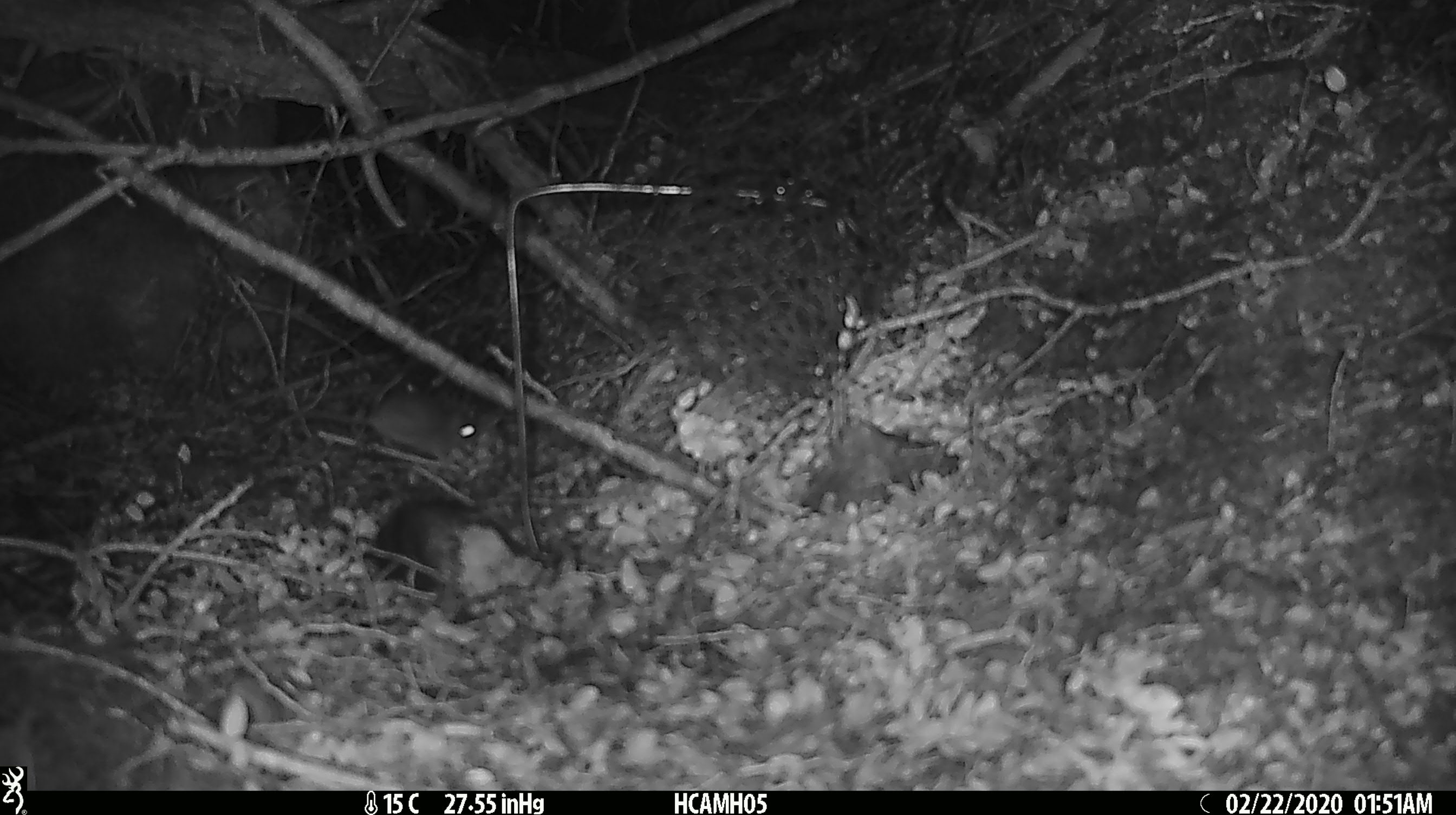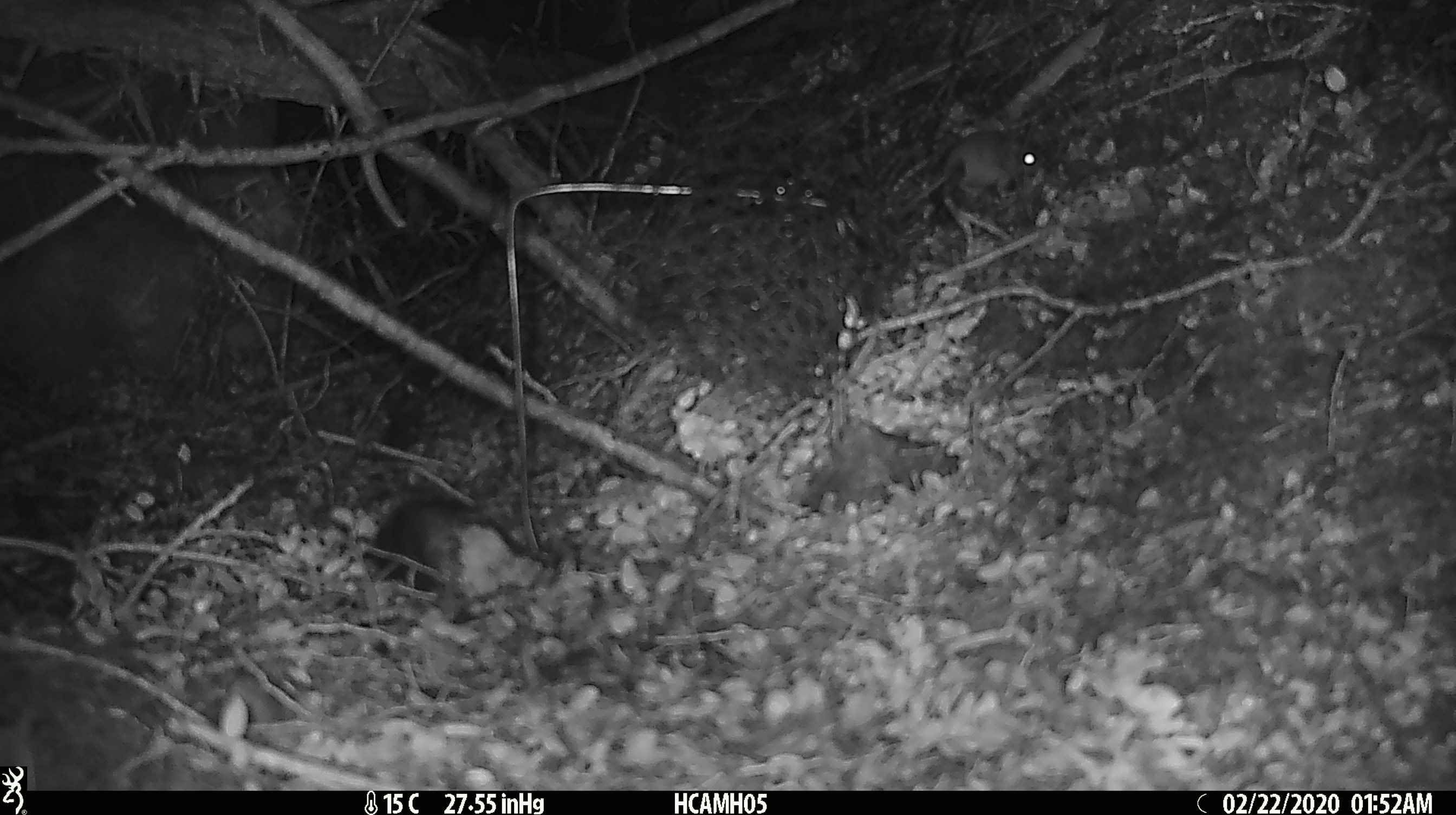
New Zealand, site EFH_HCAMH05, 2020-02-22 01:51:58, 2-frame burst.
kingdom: Animalia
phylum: Chordata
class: Mammalia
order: Rodentia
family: Muridae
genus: Mus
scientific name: Mus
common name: mouse